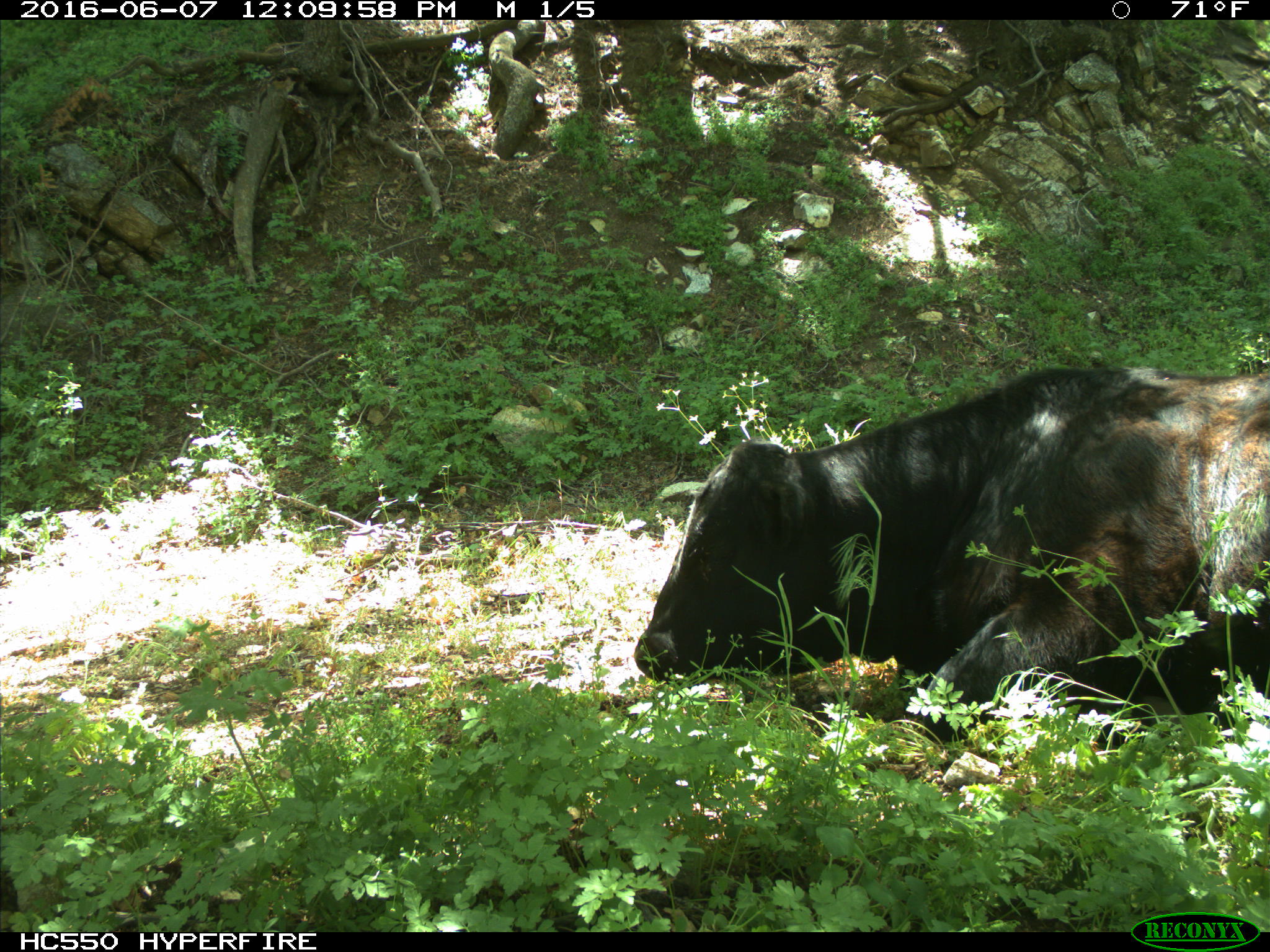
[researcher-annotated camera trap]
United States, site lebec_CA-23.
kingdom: Animalia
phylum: Chordata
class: Mammalia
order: Artiodactyla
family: Bovidae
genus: Bos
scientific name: Bos taurus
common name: domestic cow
Bos taurus (domestic cow).